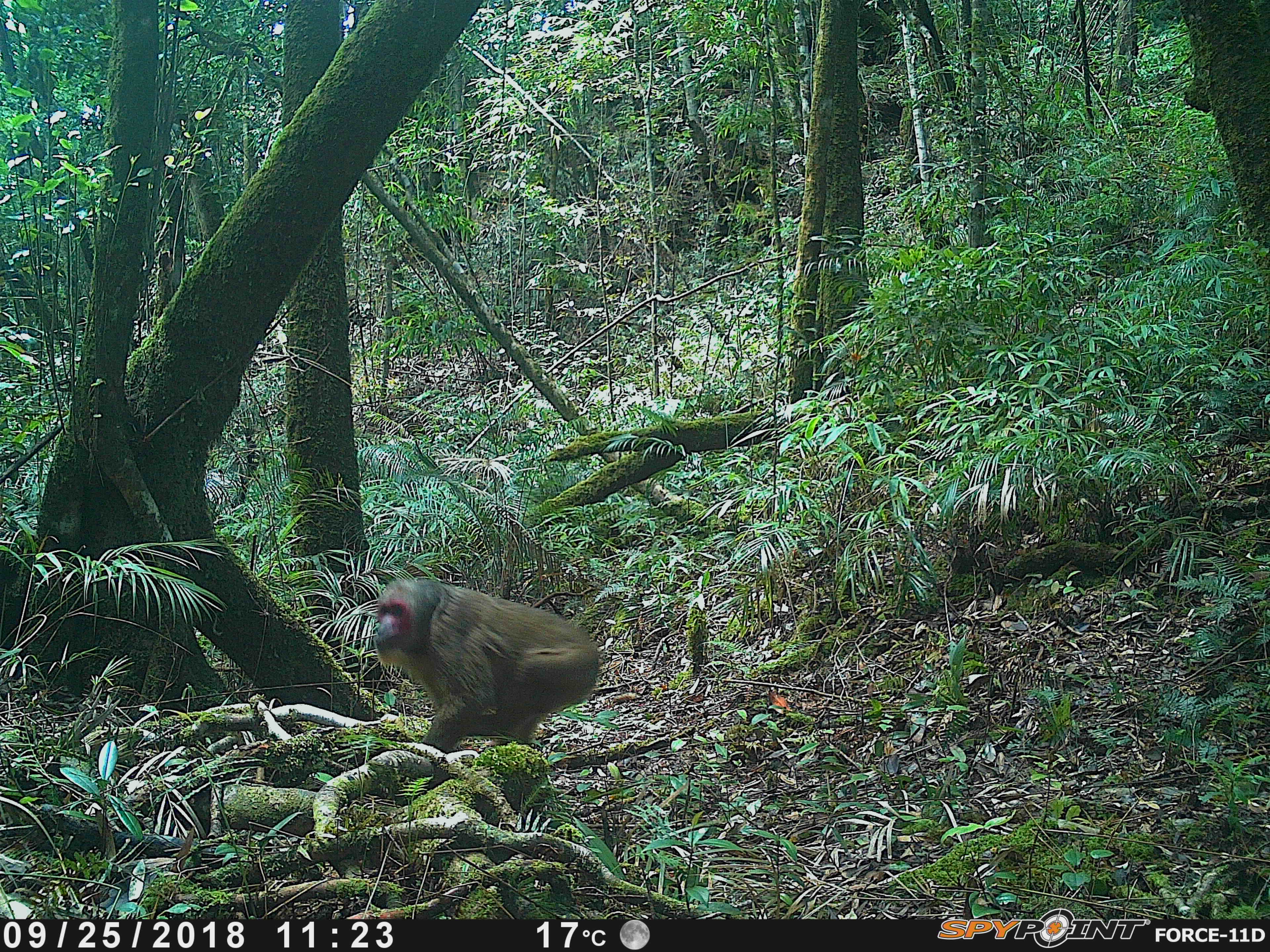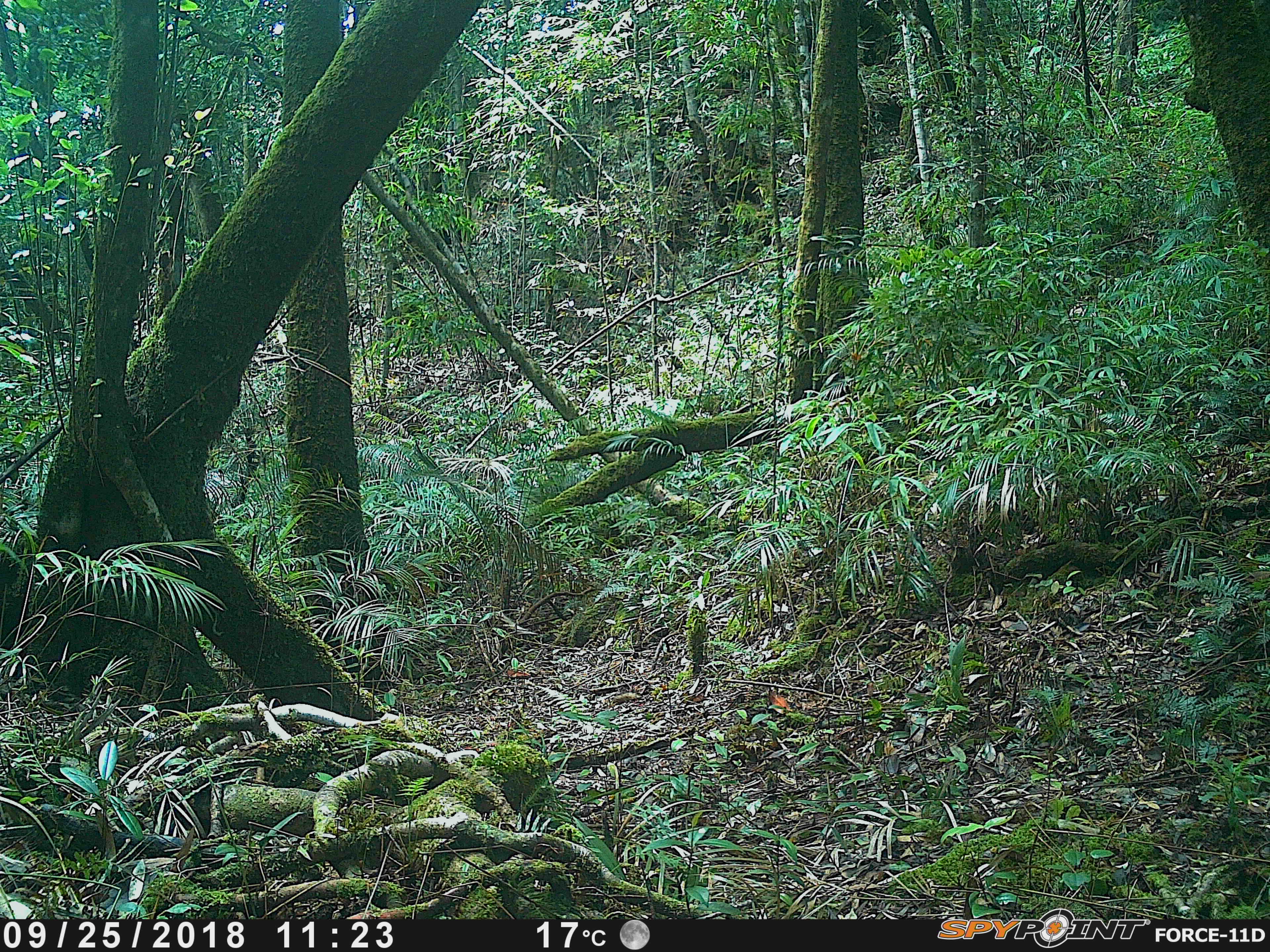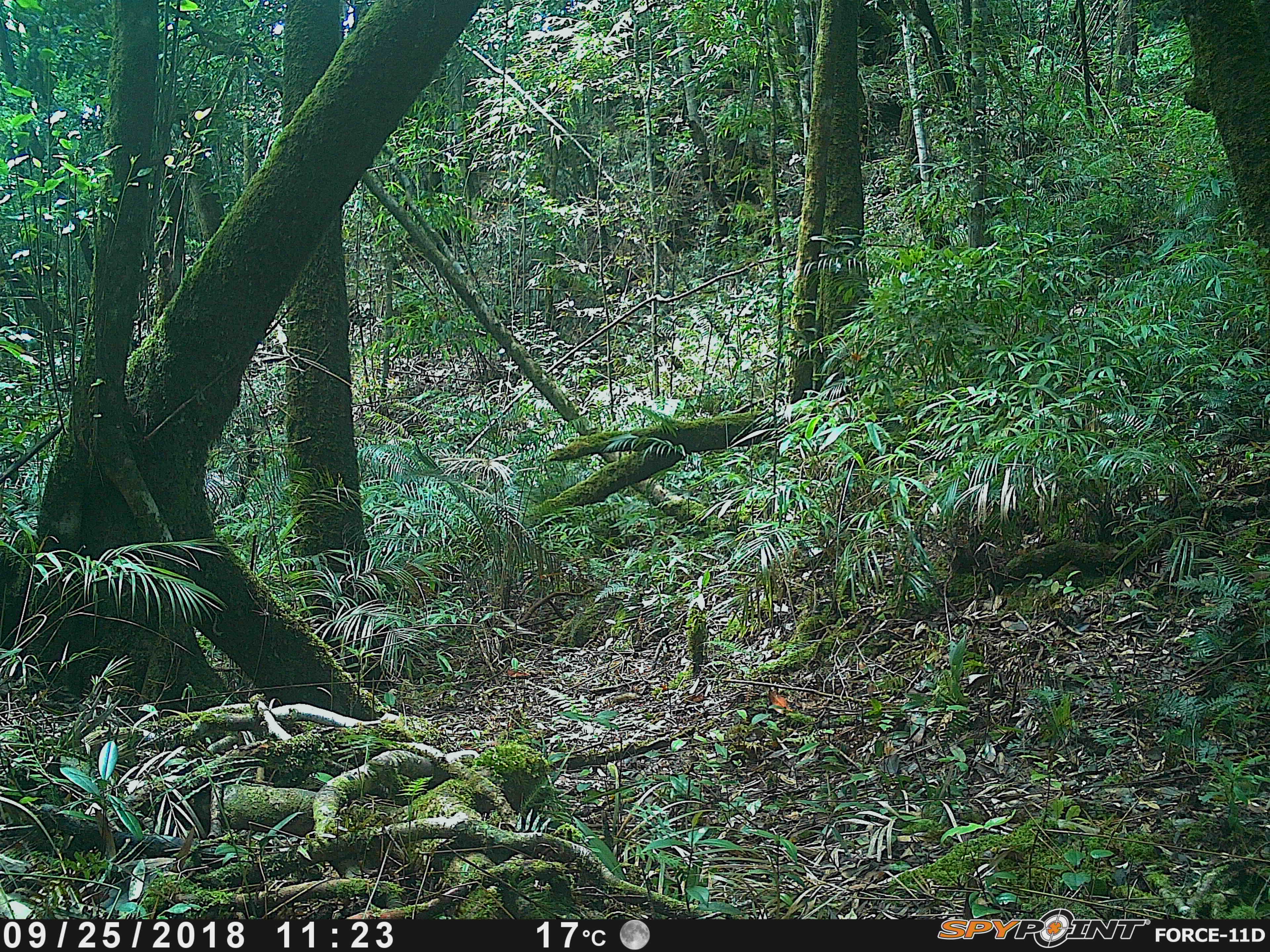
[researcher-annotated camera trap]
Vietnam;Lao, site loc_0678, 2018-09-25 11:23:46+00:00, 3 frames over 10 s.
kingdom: Animalia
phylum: Chordata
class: Mammalia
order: Primates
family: Cercopithecidae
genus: Macaca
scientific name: Macaca arctoides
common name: stump-tailed macaque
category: stump tailed macaque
Stump tailed macaque (stump-tailed macaque) (Macaca arctoides). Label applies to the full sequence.